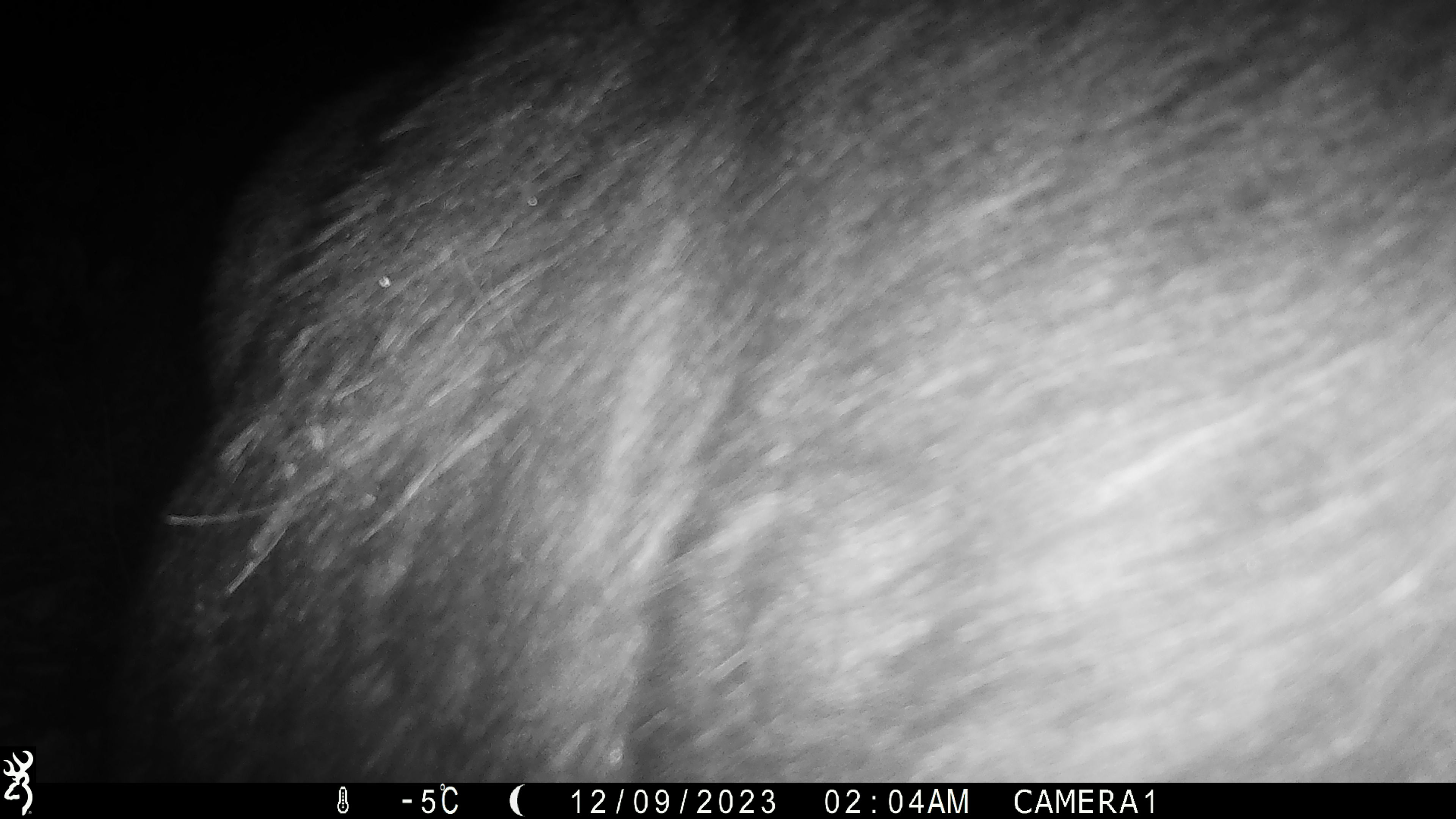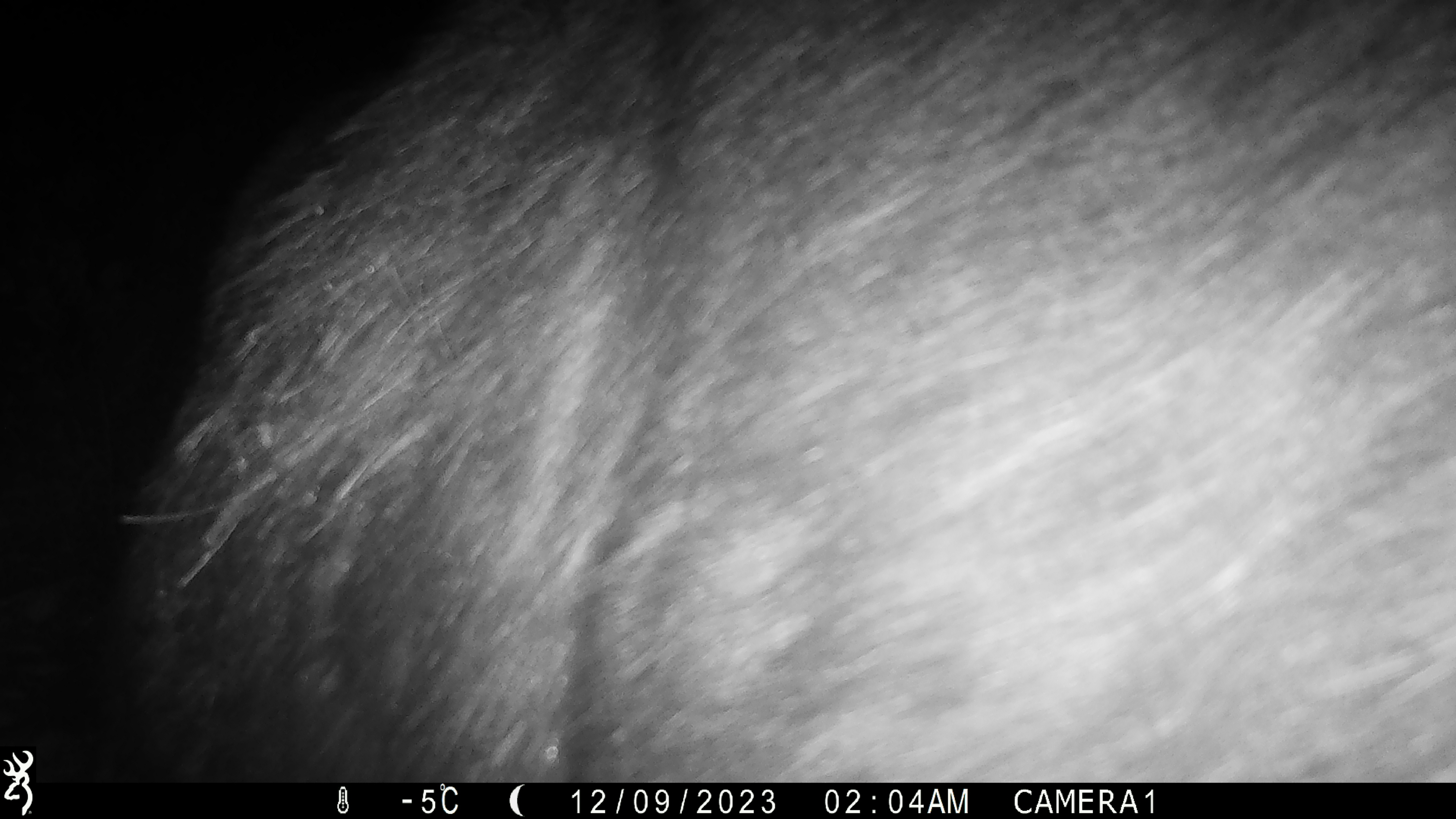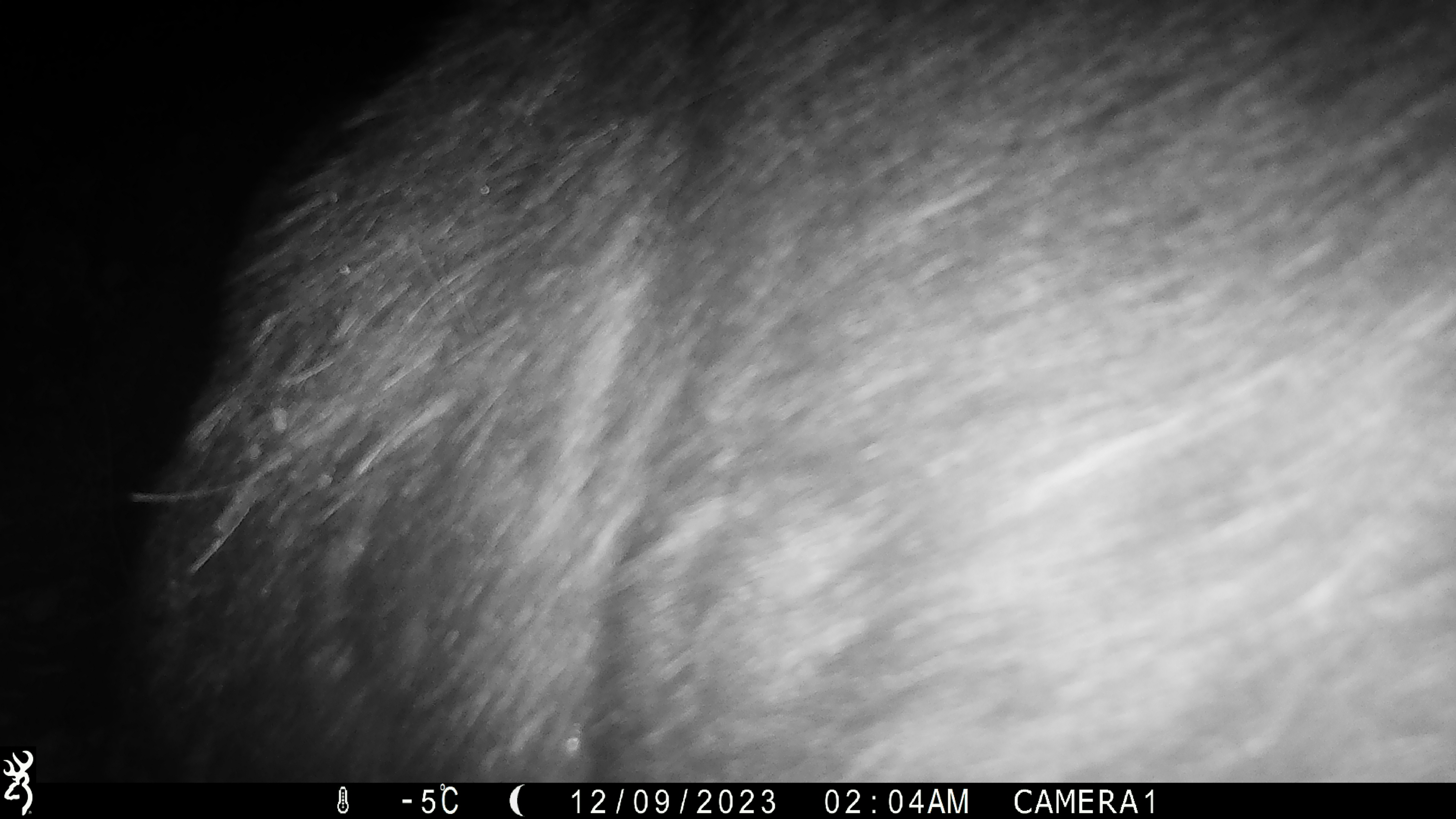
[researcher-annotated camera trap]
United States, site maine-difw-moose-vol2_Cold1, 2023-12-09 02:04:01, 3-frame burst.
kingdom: Animalia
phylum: Chordata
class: Mammalia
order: Artiodactyla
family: Cervidae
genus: Alces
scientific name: Alces alces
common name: moose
Moose (Alces alces).